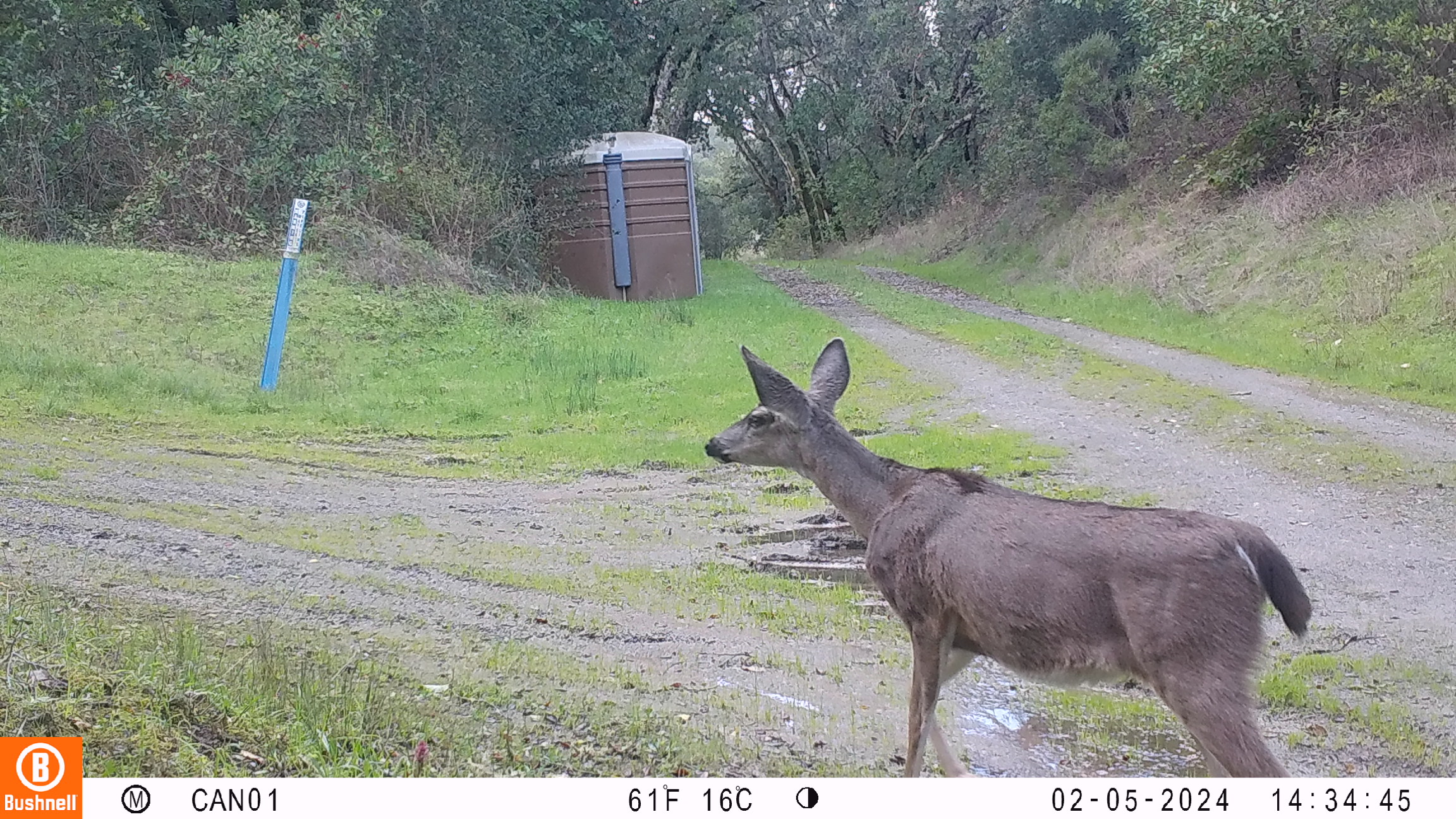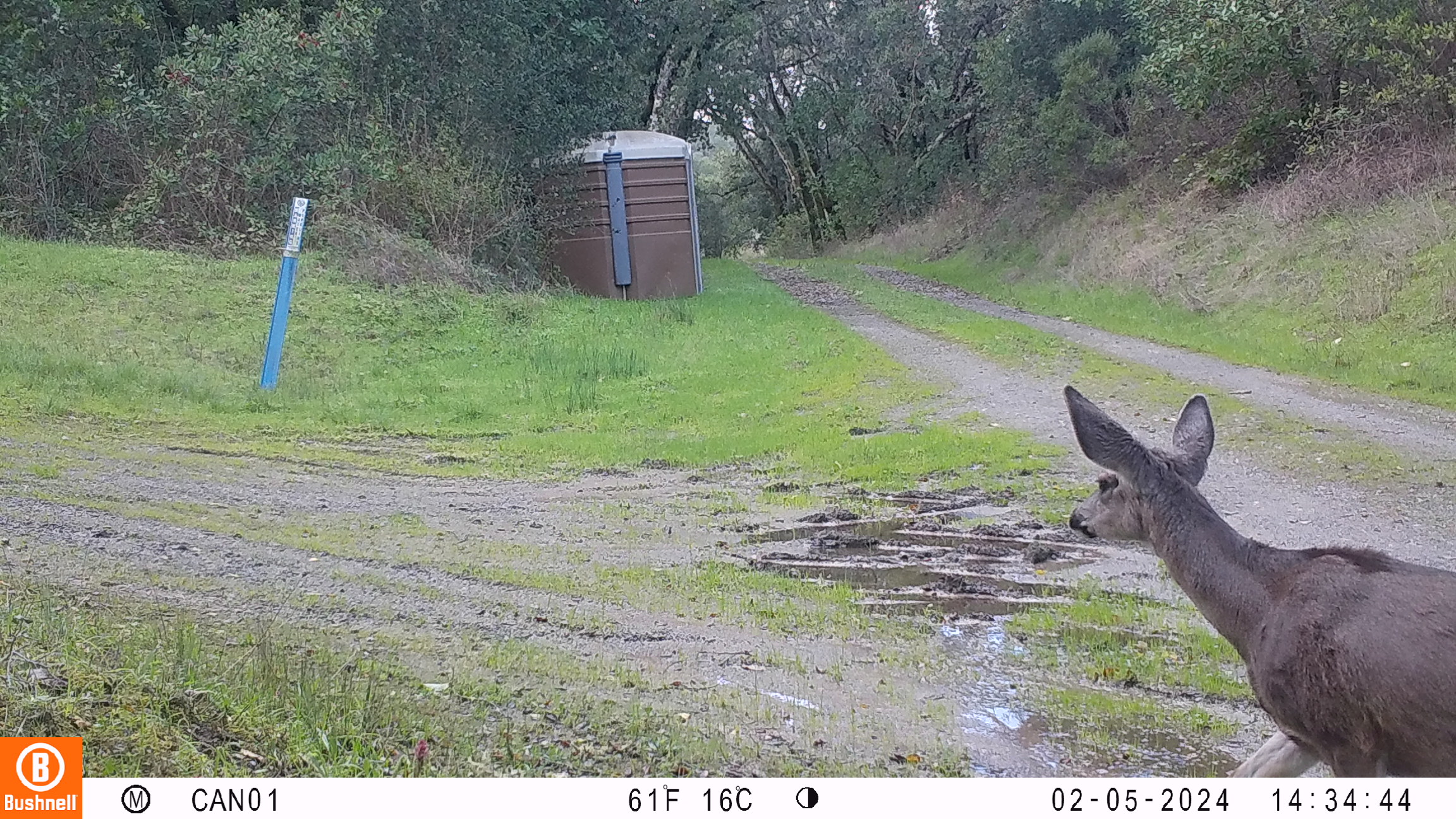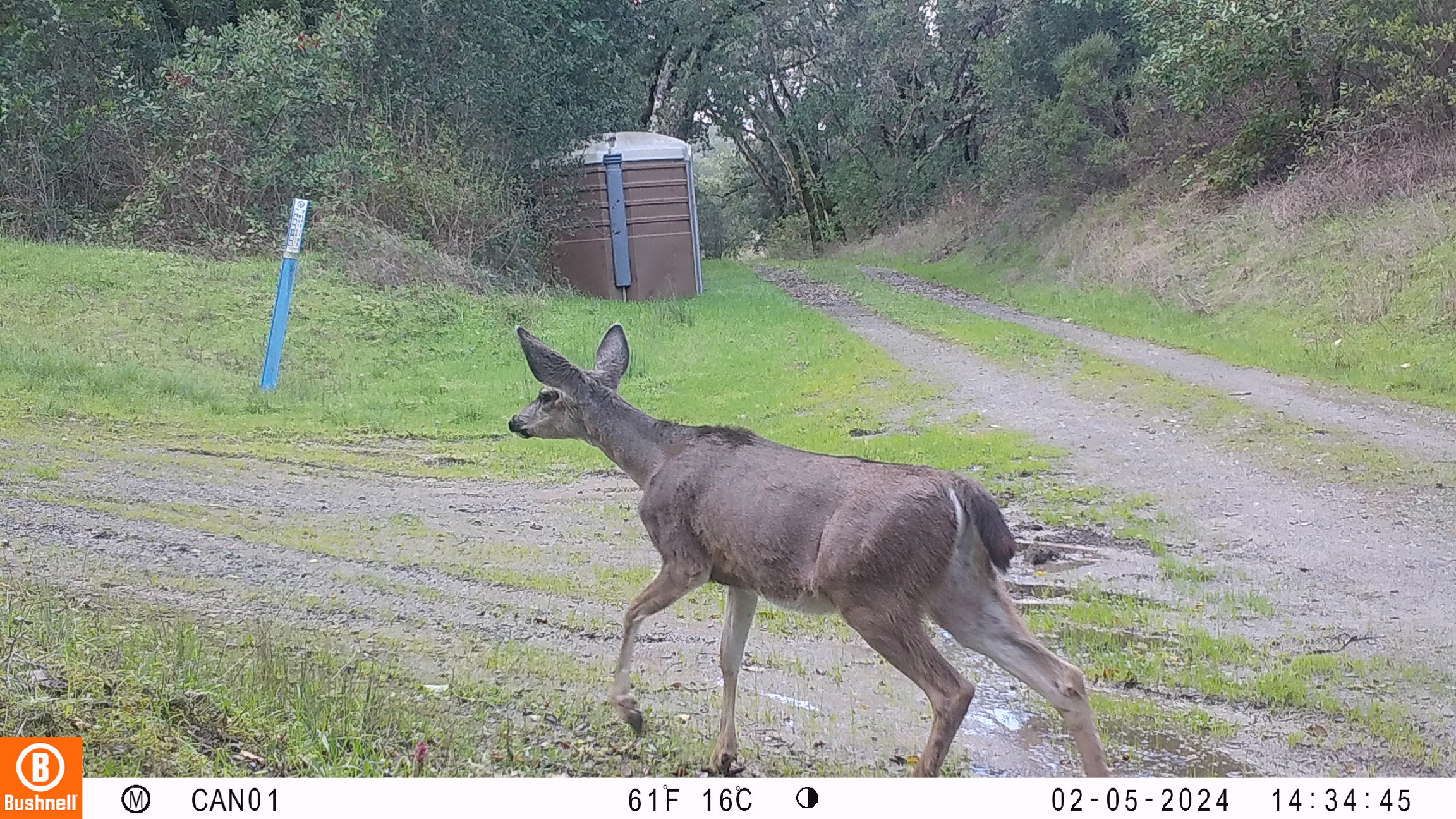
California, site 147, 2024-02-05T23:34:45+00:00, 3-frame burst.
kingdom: Animalia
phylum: Chordata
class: Mammalia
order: Artiodactyla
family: Cervidae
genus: Odocoileus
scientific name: Odocoileus hemionus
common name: mule deer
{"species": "mule deer (Odocoileus hemionus)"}